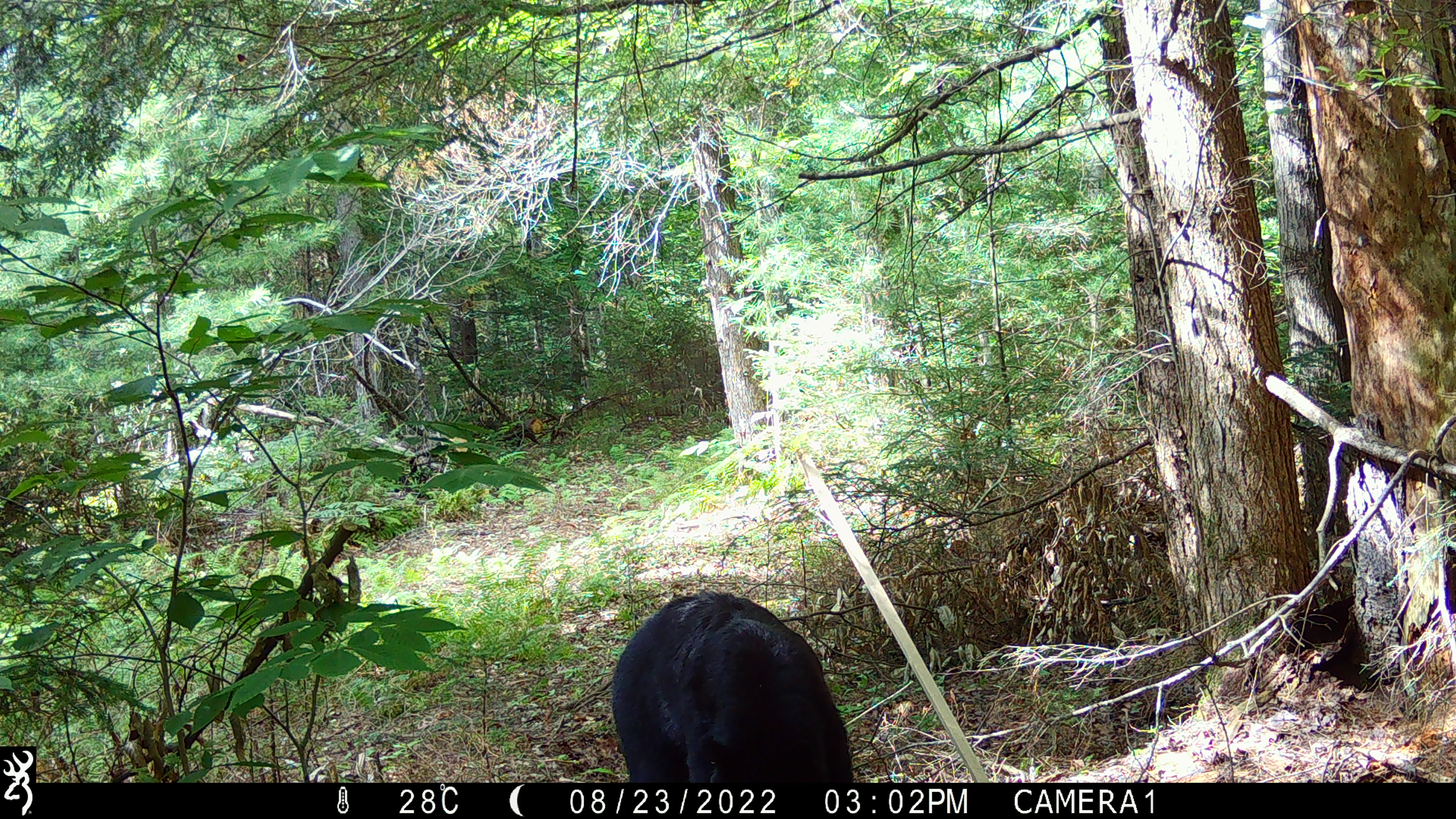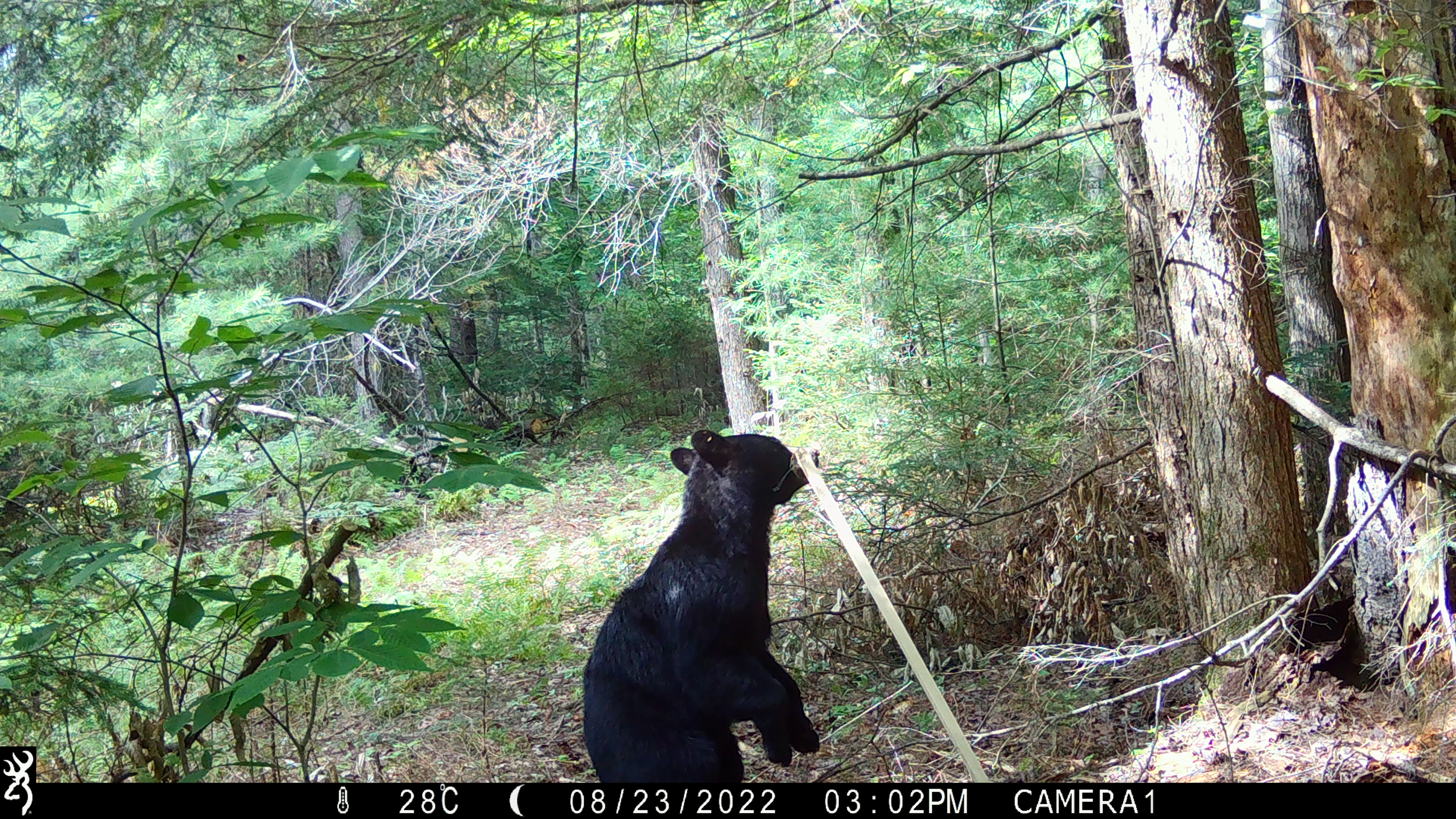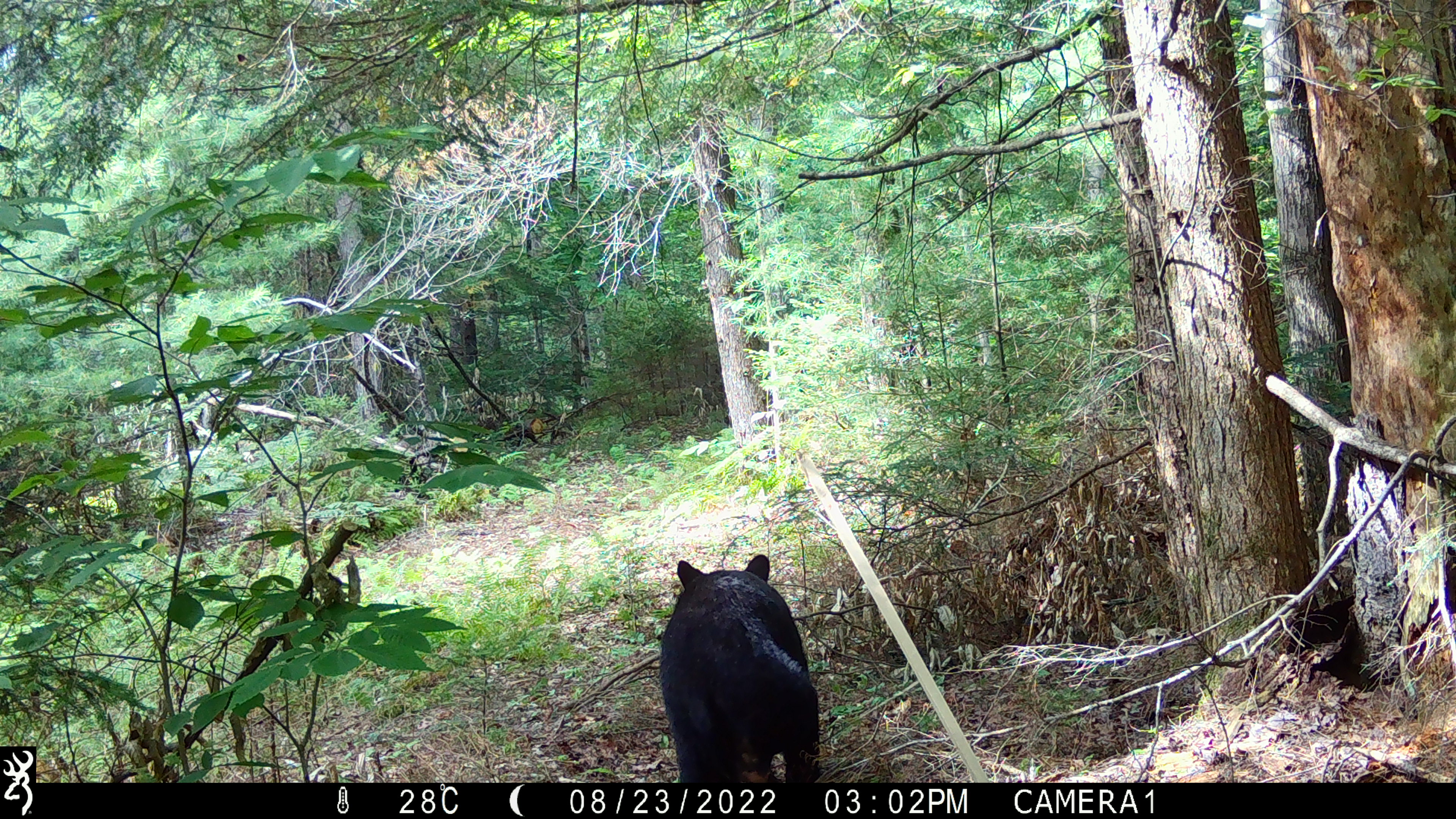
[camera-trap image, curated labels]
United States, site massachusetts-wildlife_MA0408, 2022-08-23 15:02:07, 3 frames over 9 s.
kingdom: Animalia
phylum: Chordata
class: Mammalia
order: Carnivora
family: Ursidae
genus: Ursus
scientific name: Ursus americanus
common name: black bear